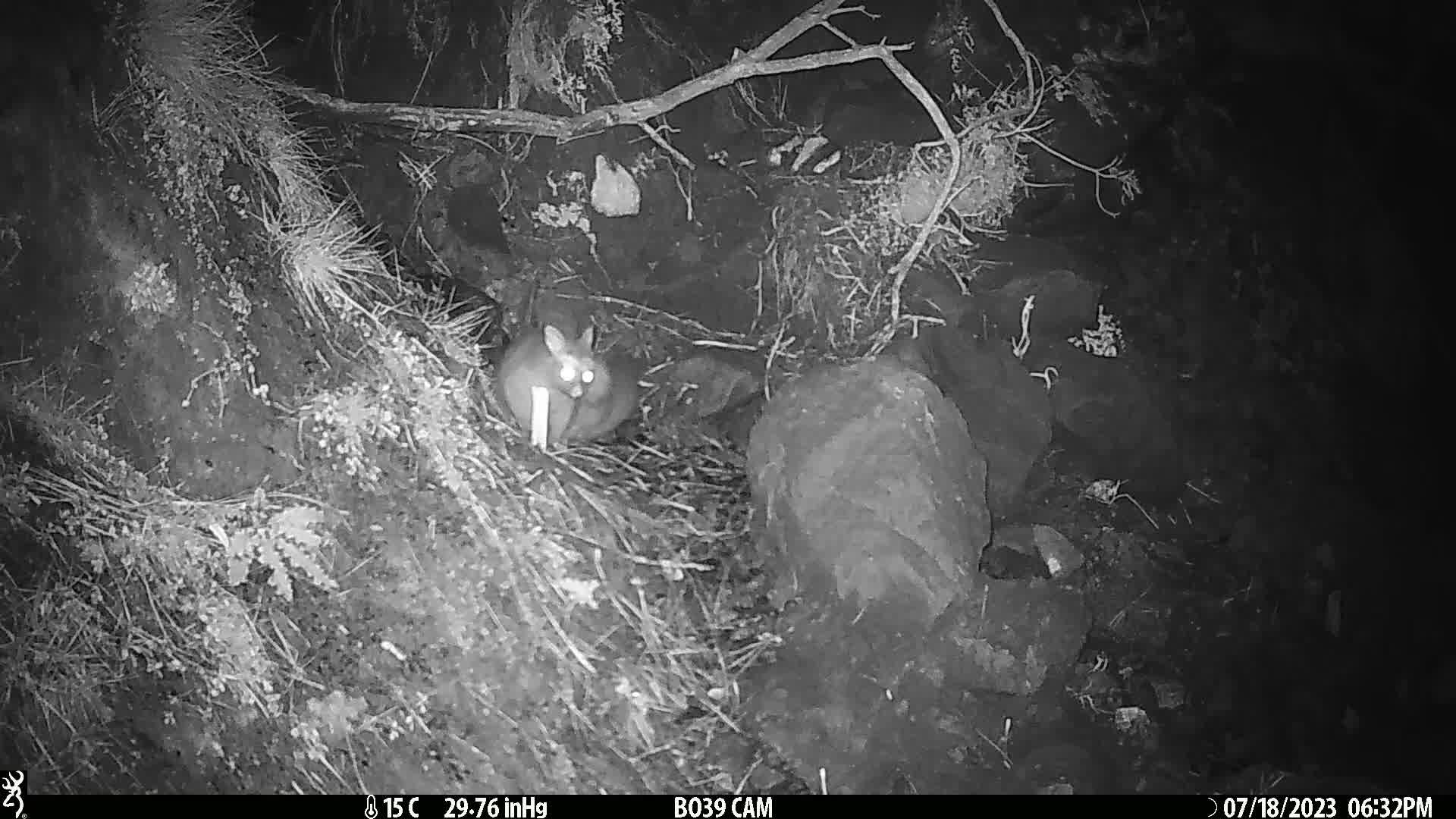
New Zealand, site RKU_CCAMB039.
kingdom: Animalia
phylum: Chordata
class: Mammalia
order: Diprotodontia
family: Phalangeridae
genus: Trichosurus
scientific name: Trichosurus vulpecula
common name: common brushtail possum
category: possum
Possum (common brushtail possum) (Trichosurus vulpecula).